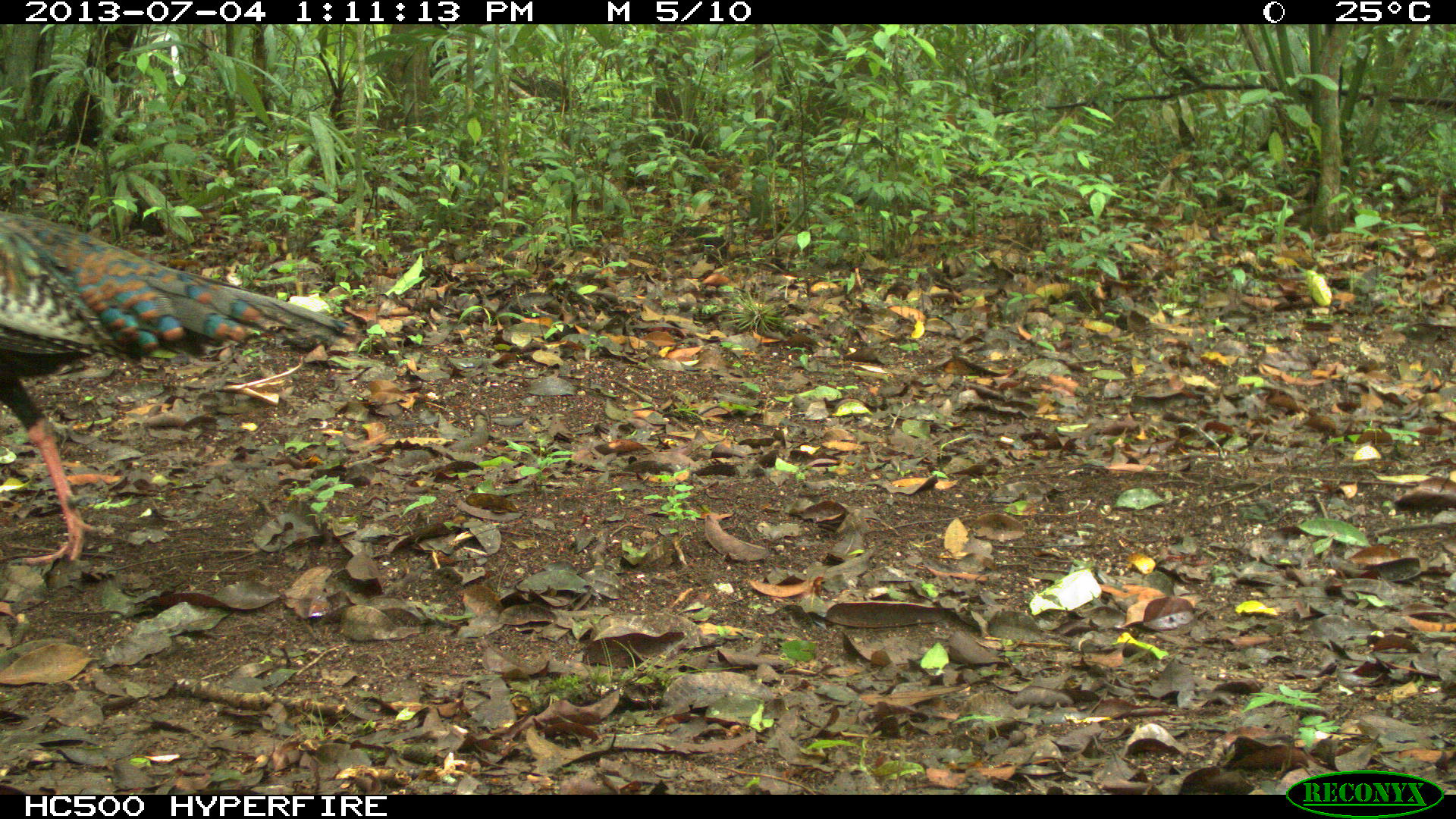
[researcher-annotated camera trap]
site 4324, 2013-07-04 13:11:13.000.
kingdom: Animalia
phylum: Chordata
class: Aves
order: Galliformes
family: Phasianidae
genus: Meleagris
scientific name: Meleagris ocellata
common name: ocellated turkey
Meleagris ocellata (ocellated turkey), count 1, sex female.